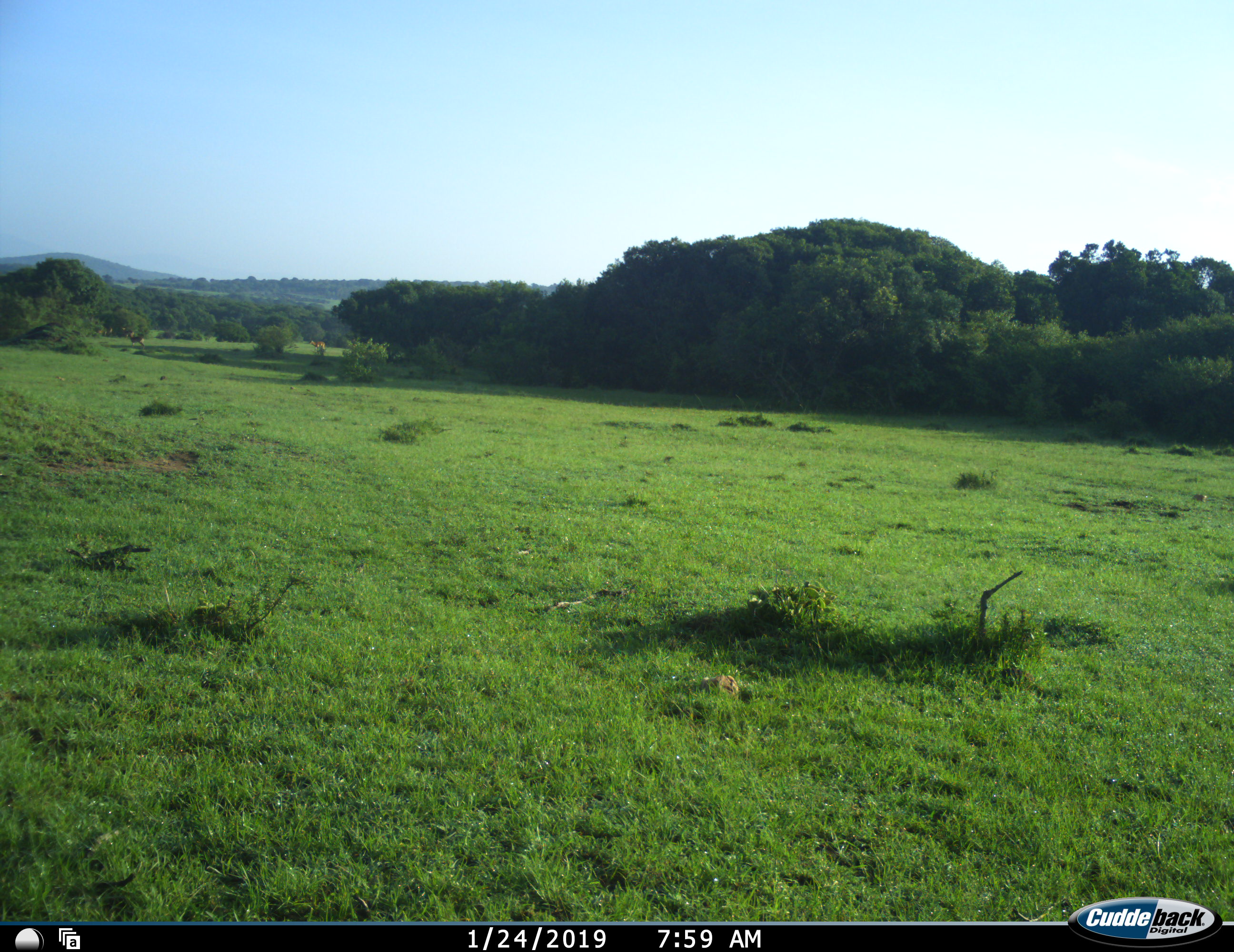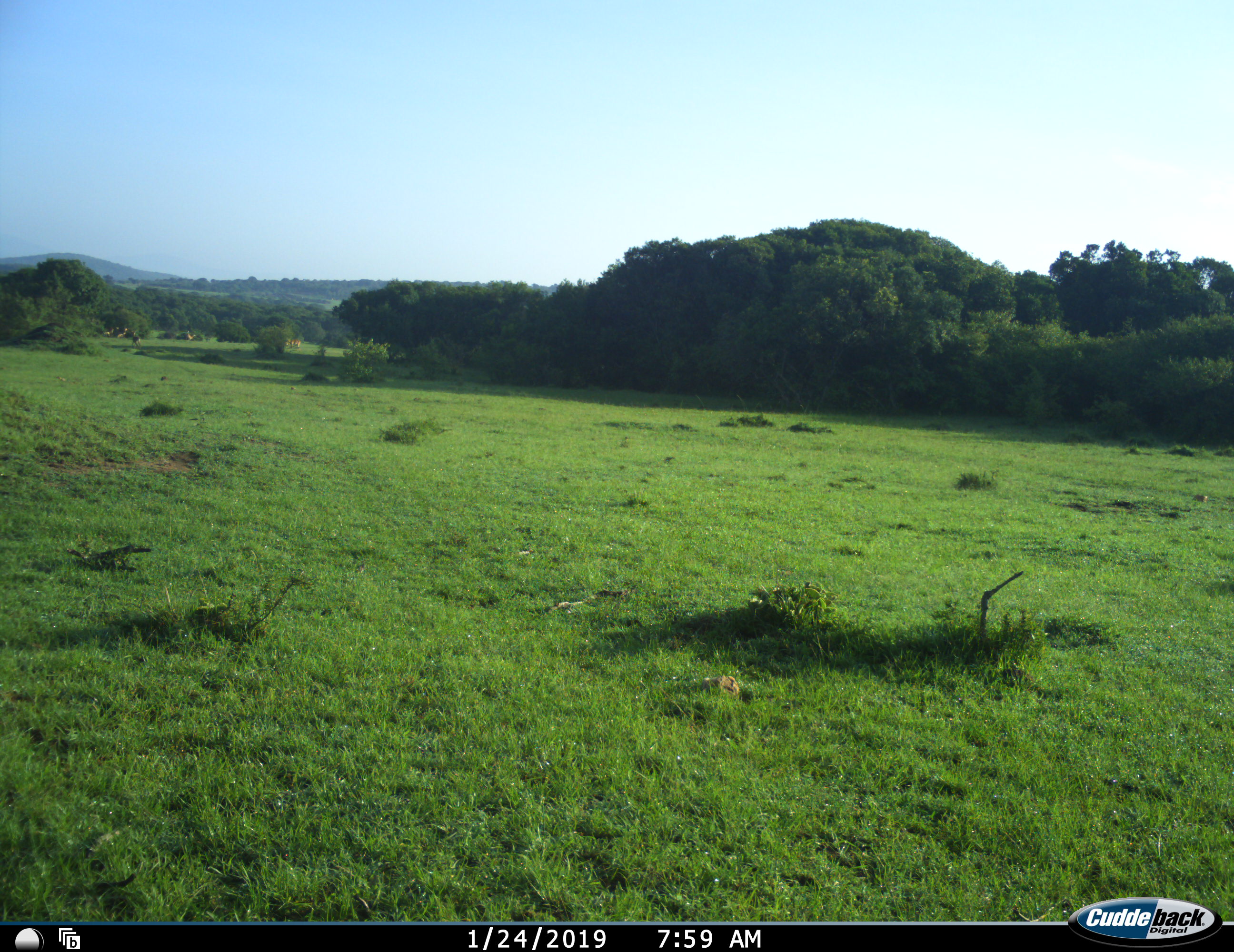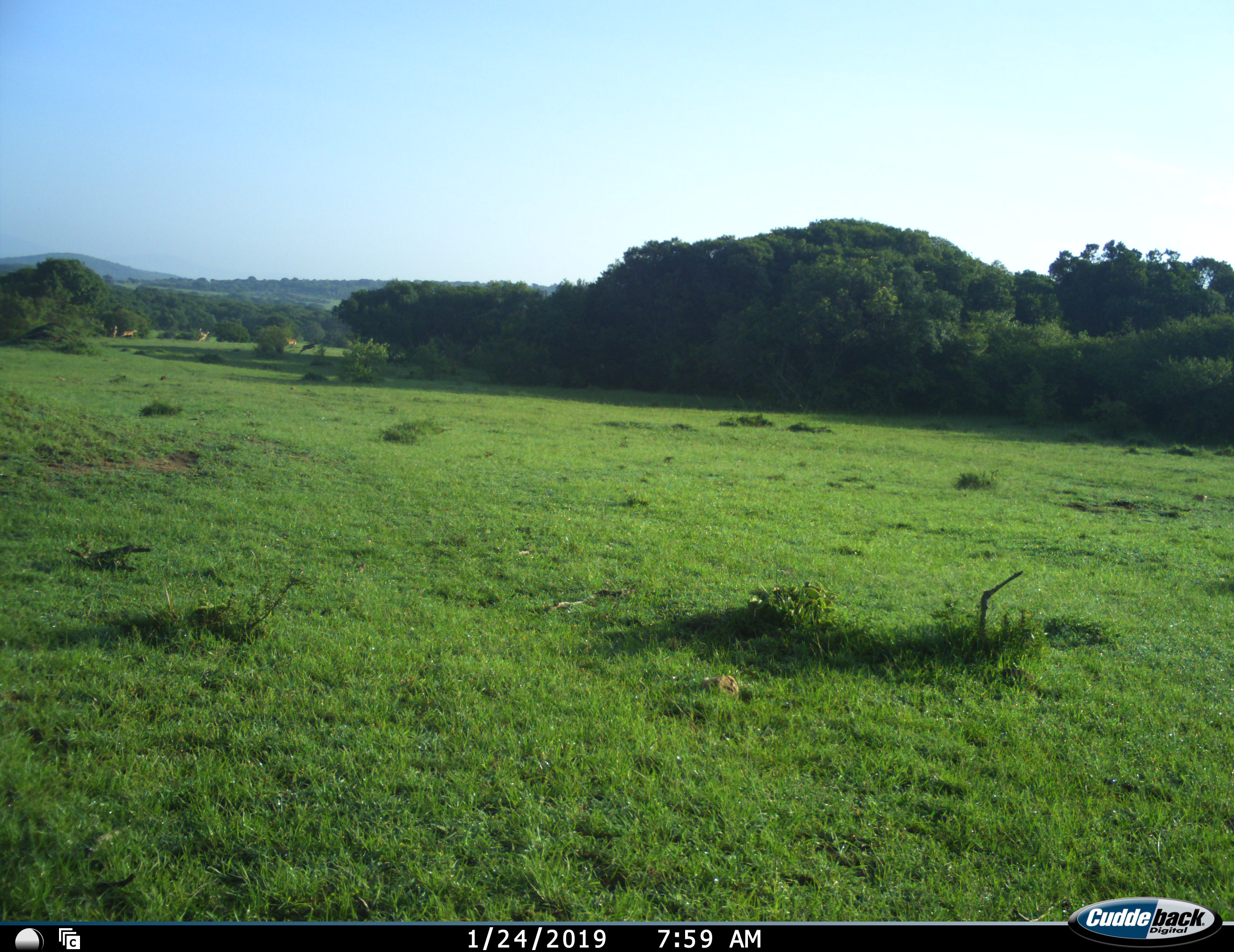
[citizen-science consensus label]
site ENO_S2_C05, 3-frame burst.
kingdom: Animalia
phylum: Chordata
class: Mammalia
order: Artiodactyla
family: Bovidae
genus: Aepyceros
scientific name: Aepyceros melampus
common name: impala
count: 7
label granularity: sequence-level